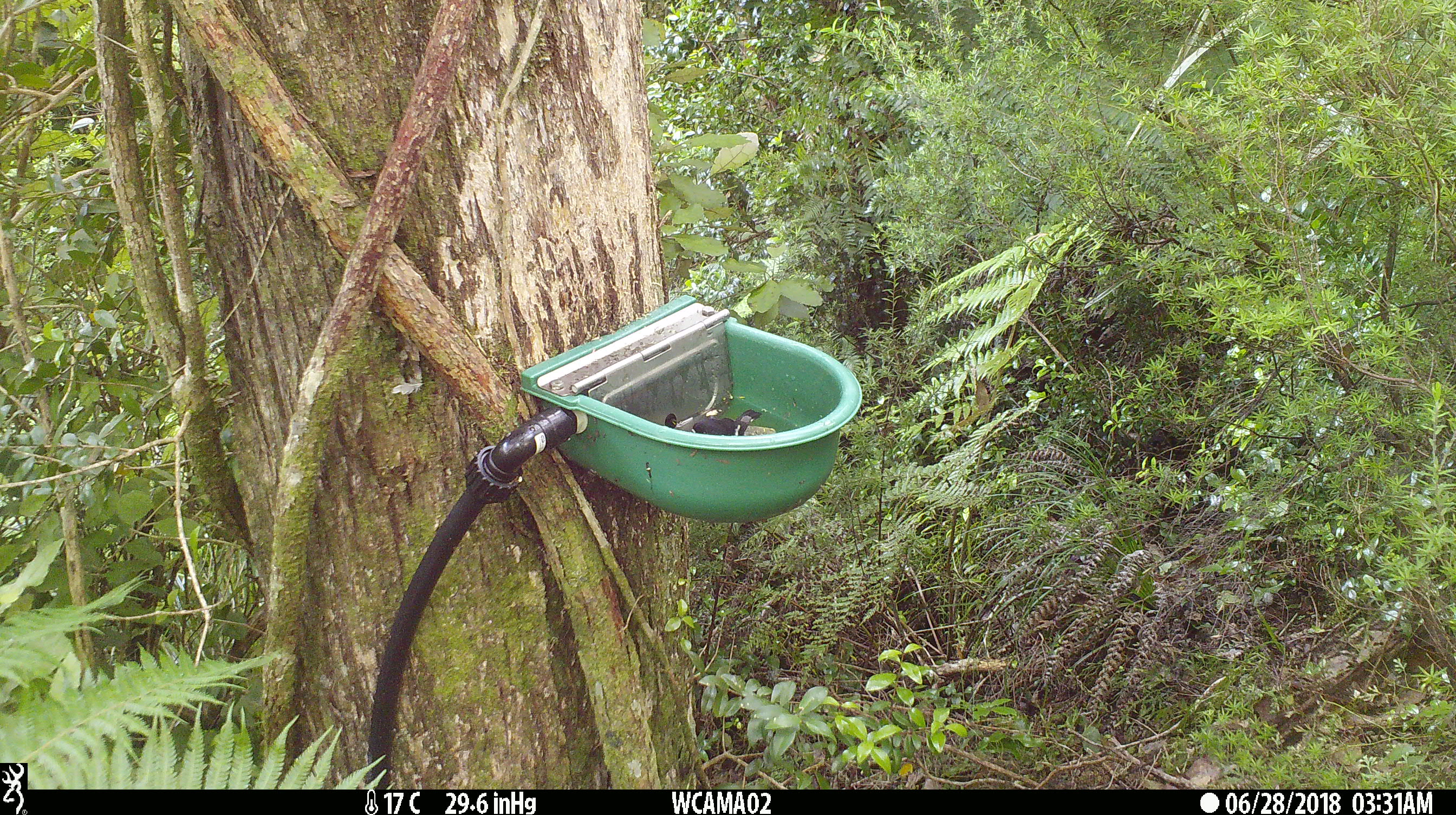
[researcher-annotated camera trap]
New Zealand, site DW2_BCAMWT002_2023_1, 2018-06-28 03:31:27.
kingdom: Animalia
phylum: Chordata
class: Aves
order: Passeriformes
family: Petroicidae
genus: Petroica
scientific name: Petroica macrocephala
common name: tomtit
Tomtit (Petroica macrocephala).